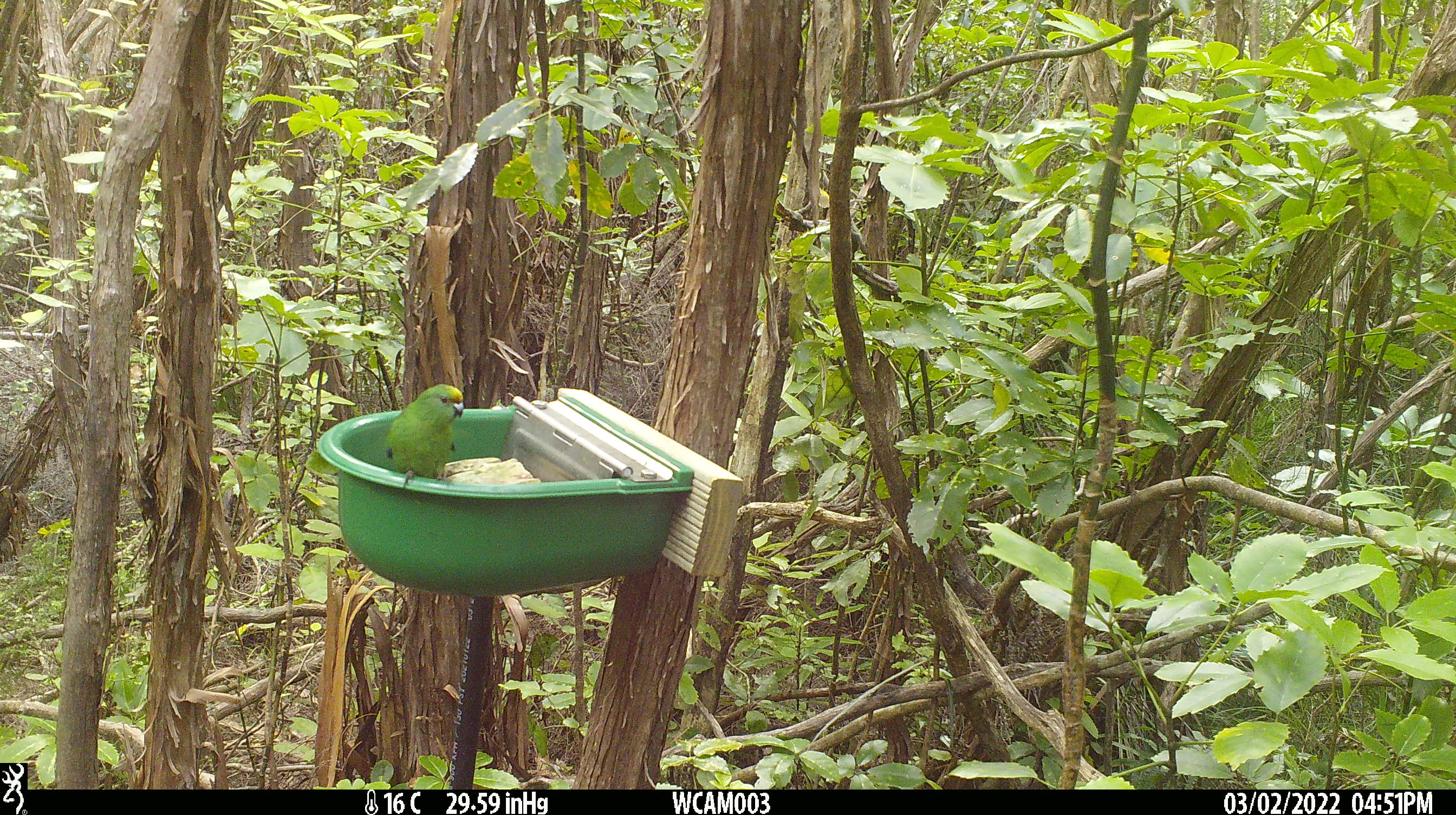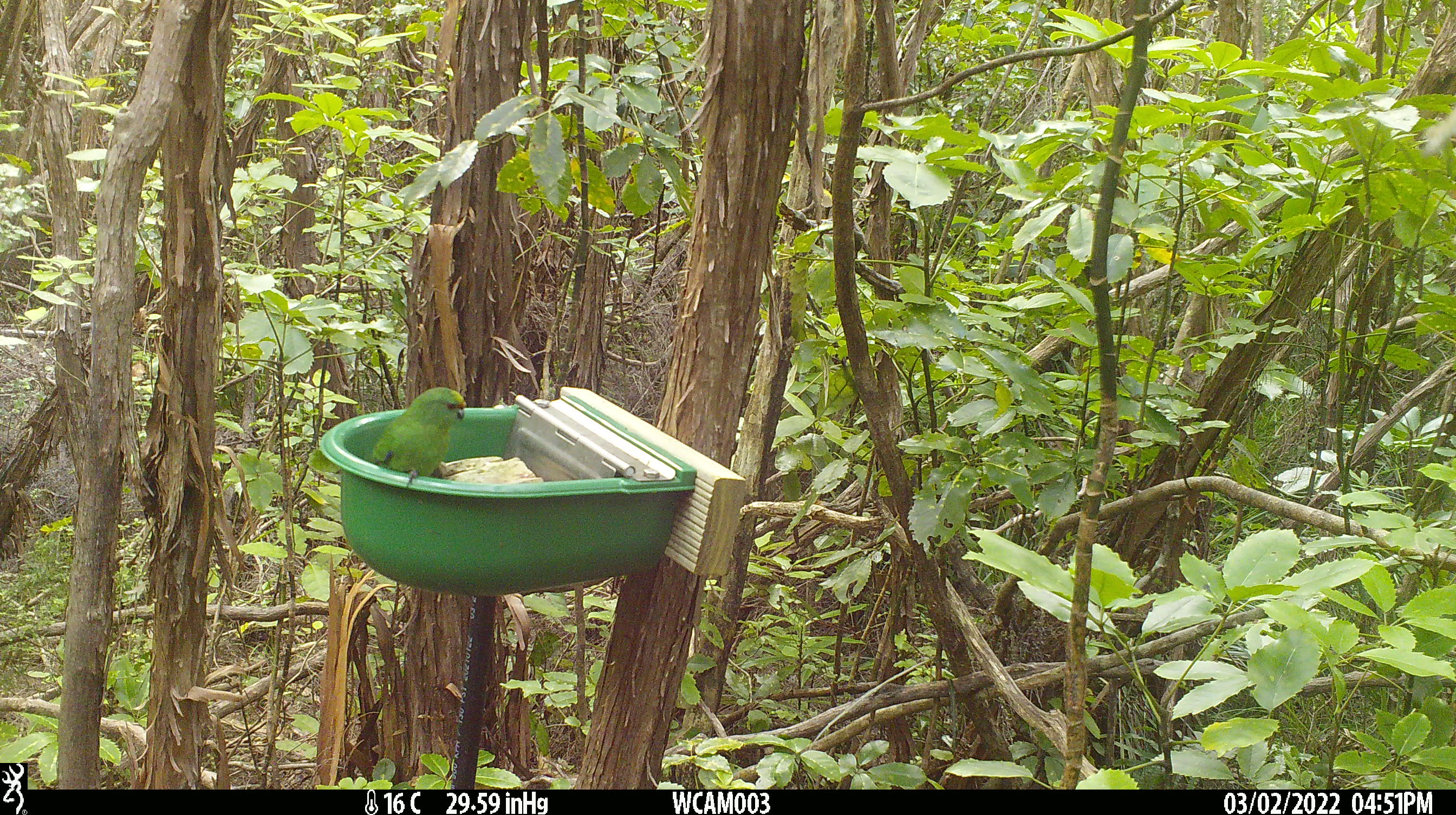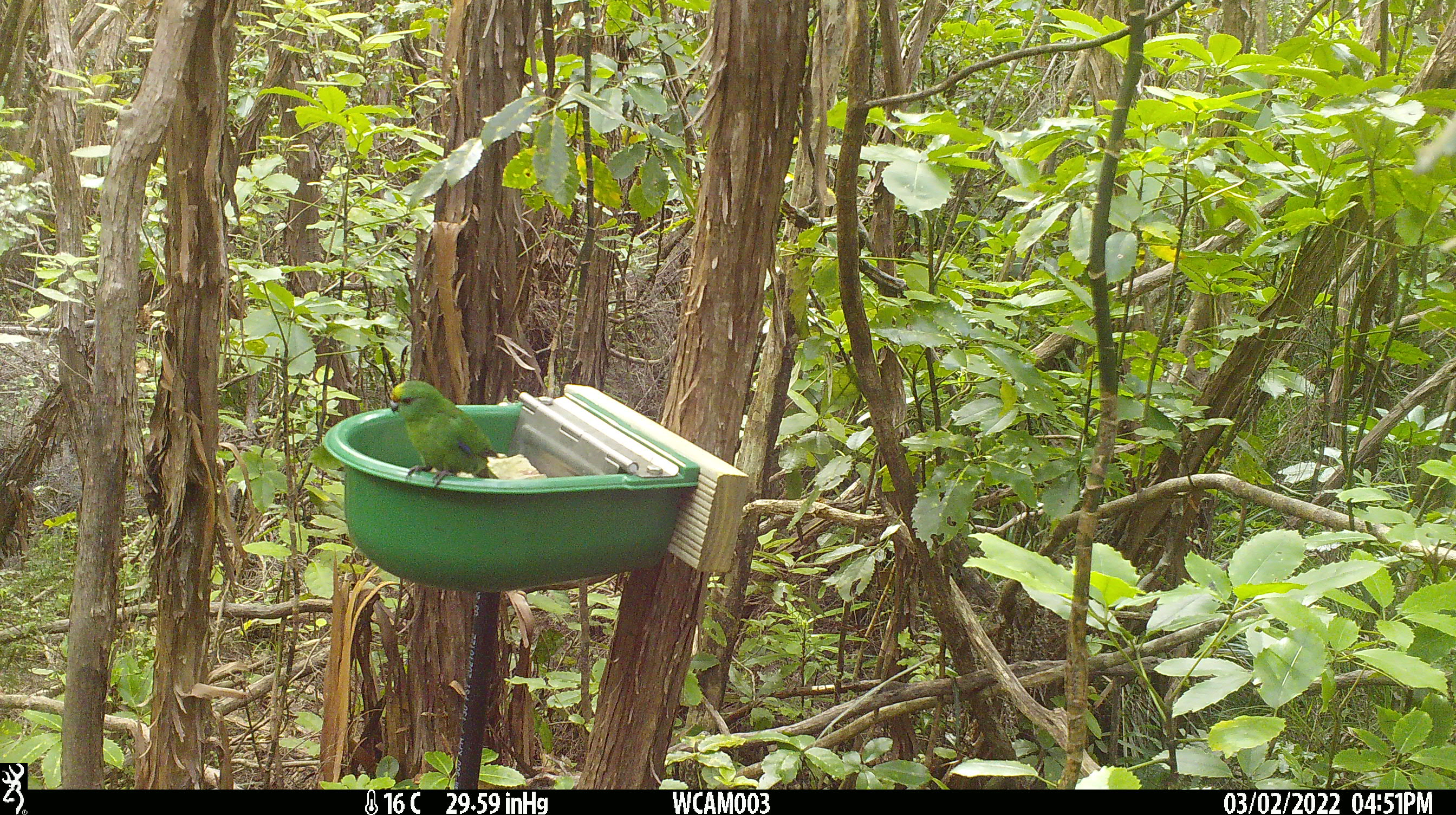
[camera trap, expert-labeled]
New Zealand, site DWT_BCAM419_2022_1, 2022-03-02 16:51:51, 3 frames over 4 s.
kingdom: Animalia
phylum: Chordata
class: Aves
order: Psittaciformes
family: Psittaculidae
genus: Cyanoramphus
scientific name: Cyanoramphus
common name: parakeet